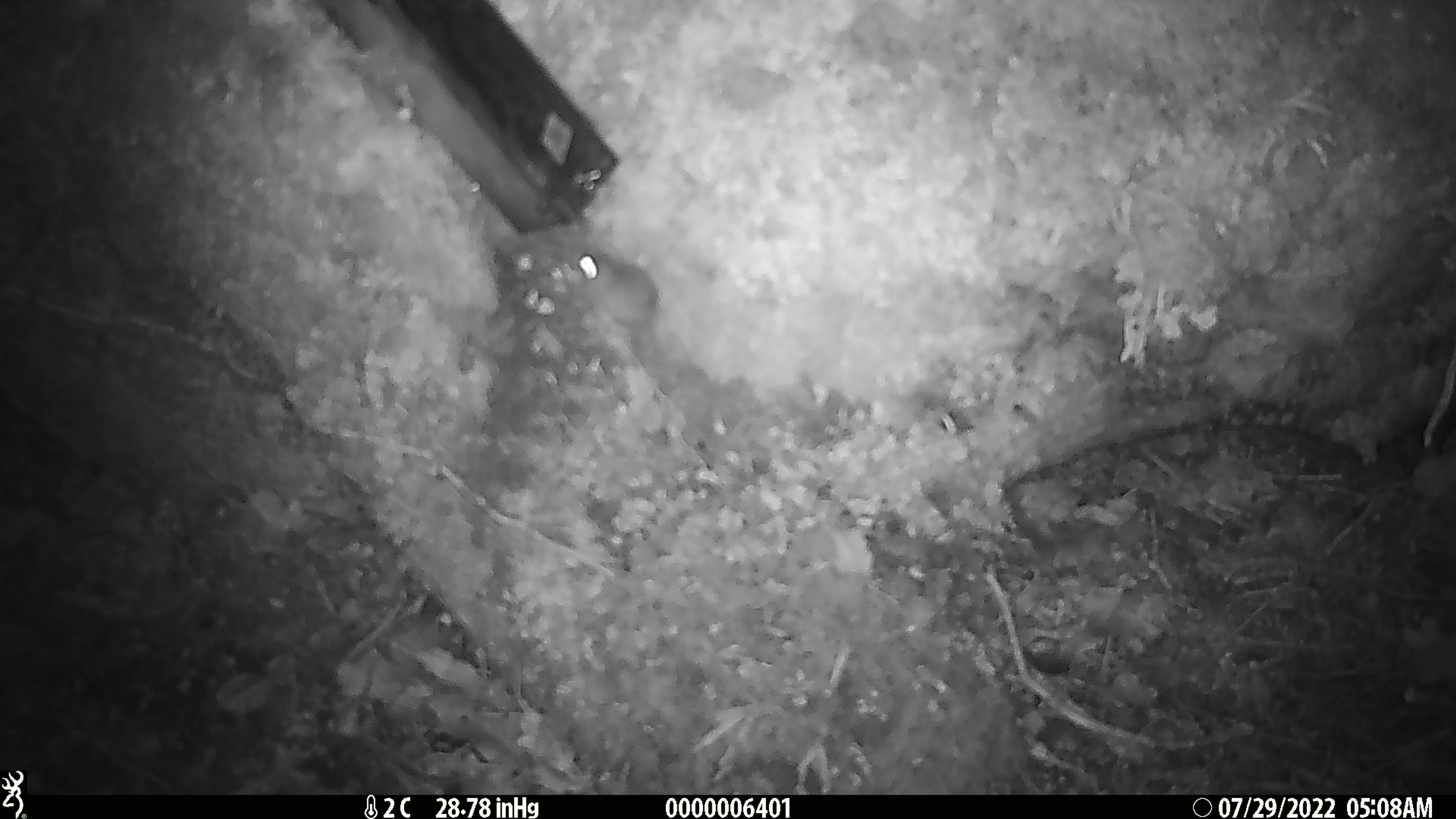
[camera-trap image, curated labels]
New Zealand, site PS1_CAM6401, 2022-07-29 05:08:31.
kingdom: Animalia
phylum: Chordata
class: Mammalia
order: Rodentia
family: Muridae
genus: Mus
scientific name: Mus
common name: mouse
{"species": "mouse (Mus)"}